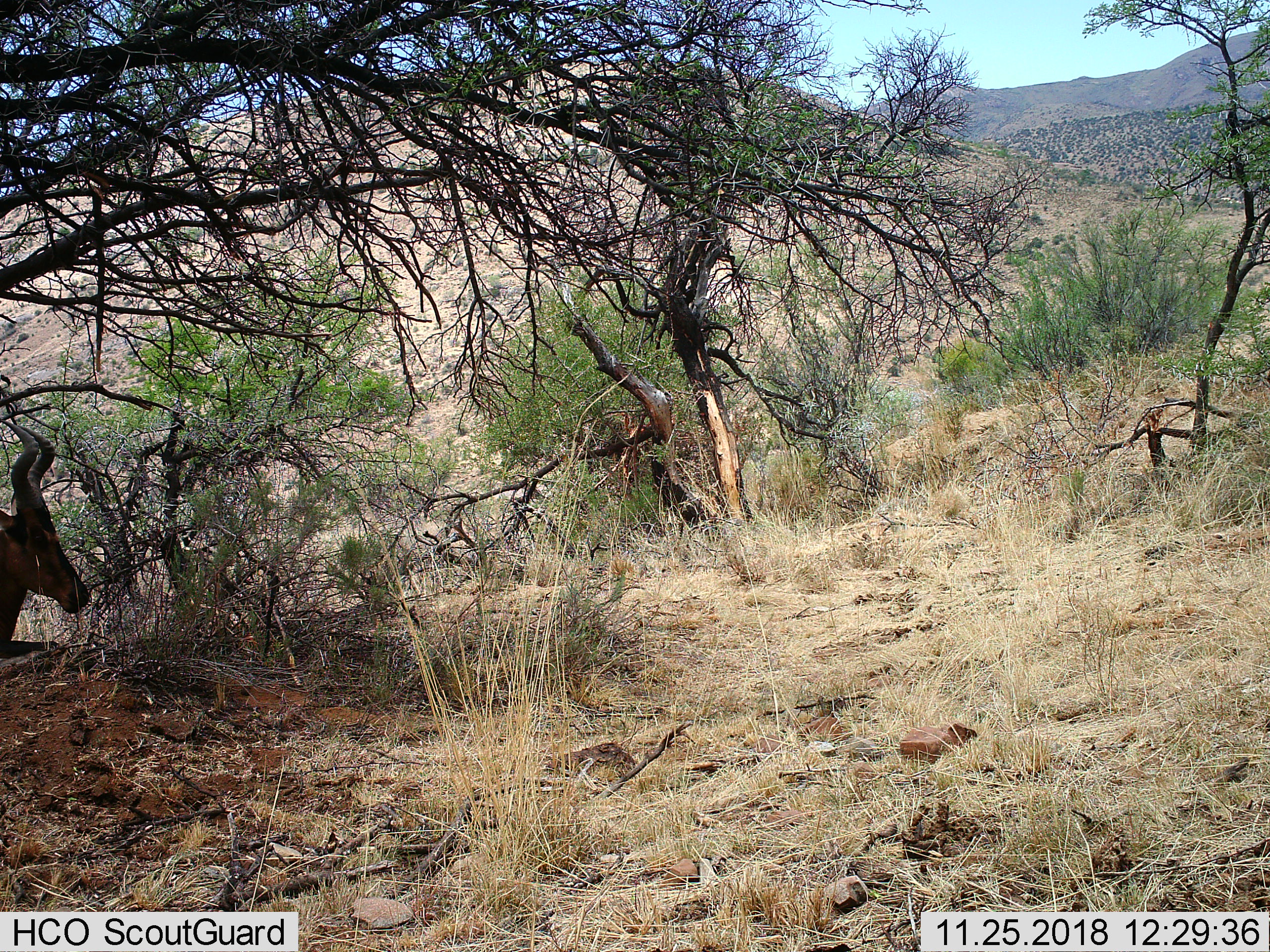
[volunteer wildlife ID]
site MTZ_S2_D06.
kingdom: Animalia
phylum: Chordata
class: Mammalia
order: Artiodactyla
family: Bovidae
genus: Alcelaphus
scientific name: Alcelaphus buselaphus caama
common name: red hartebeest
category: hartebeestred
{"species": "hartebeestred (red hartebeest) (Alcelaphus buselaphus caama)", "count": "1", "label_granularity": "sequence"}